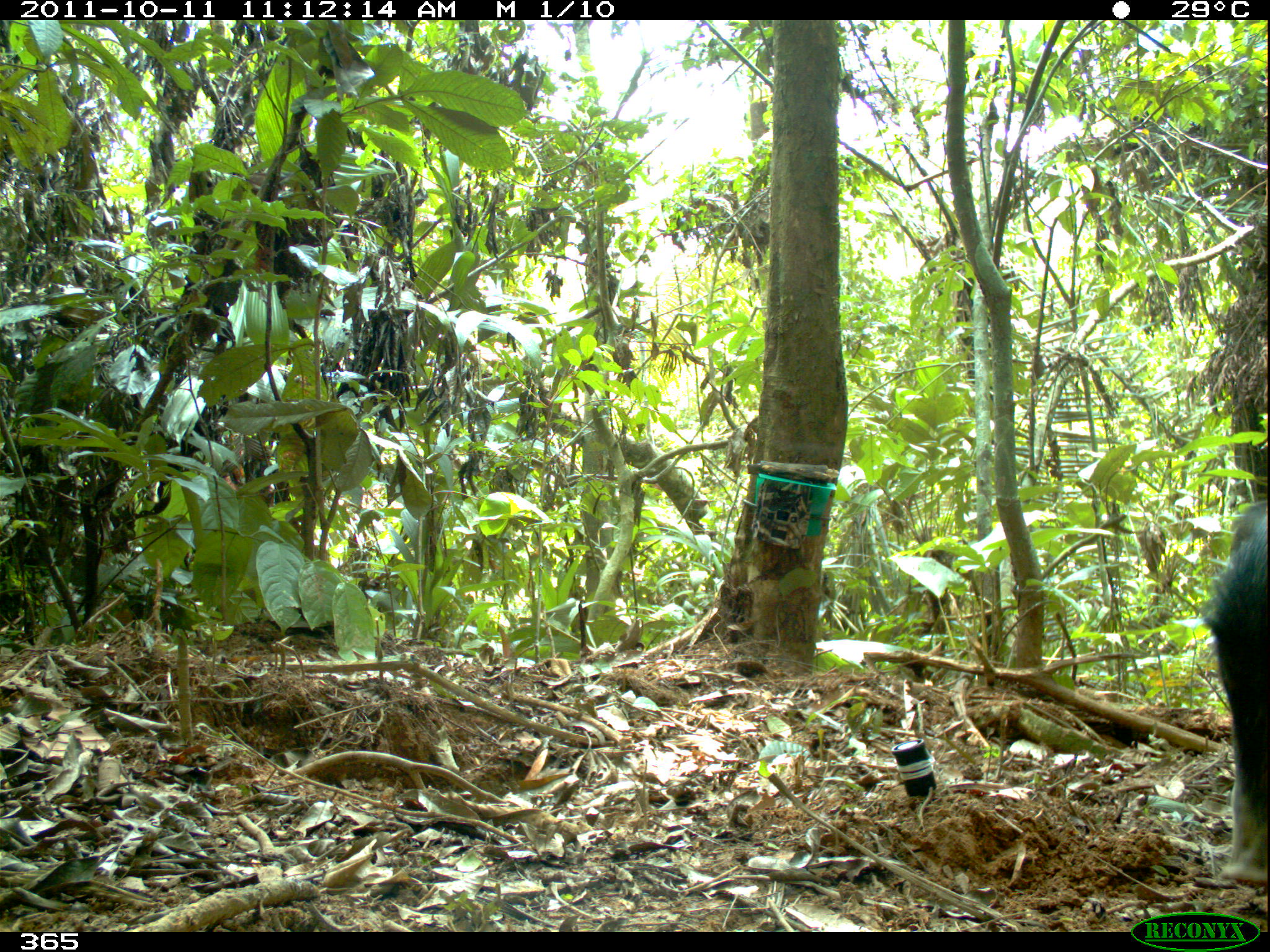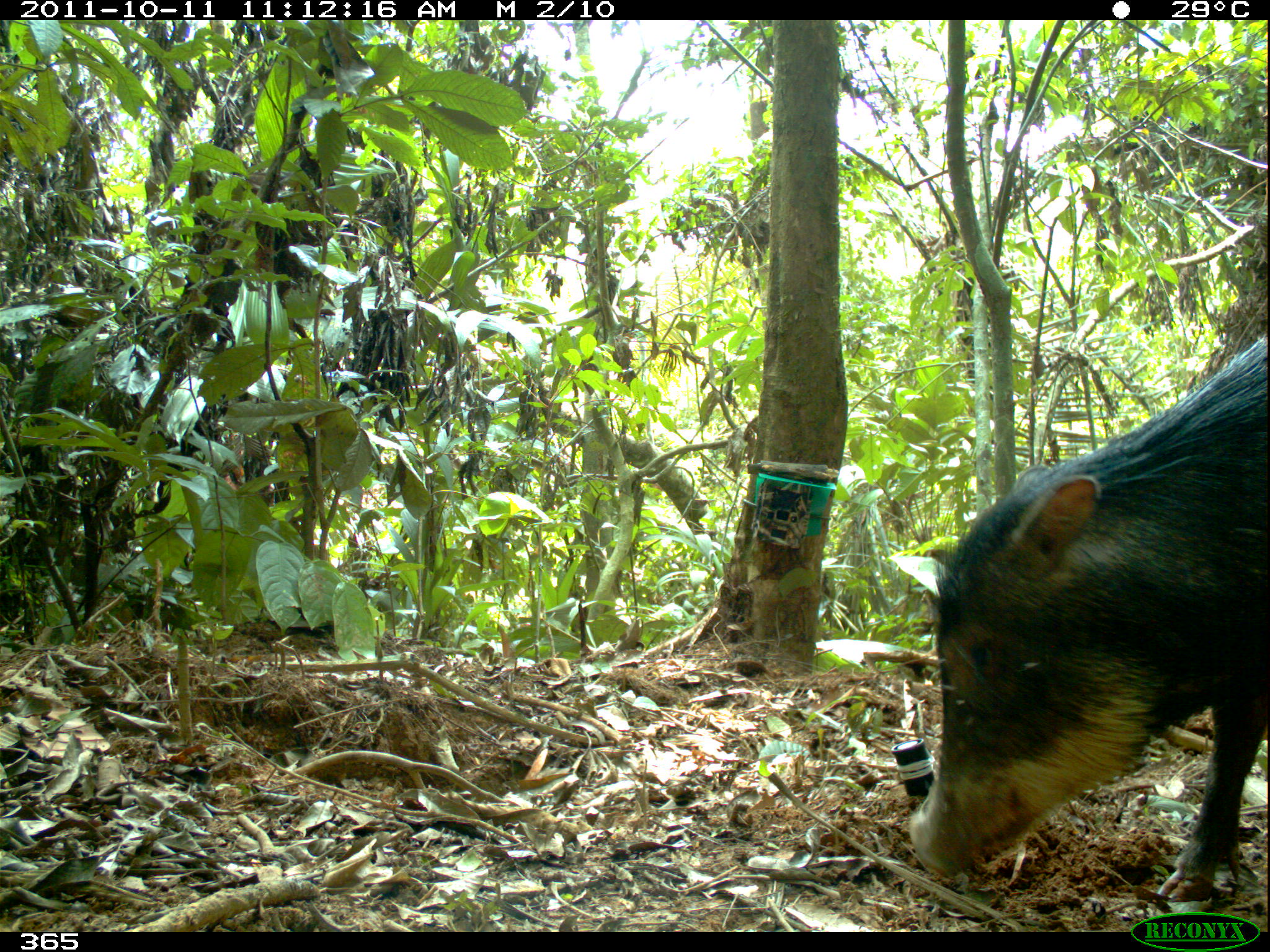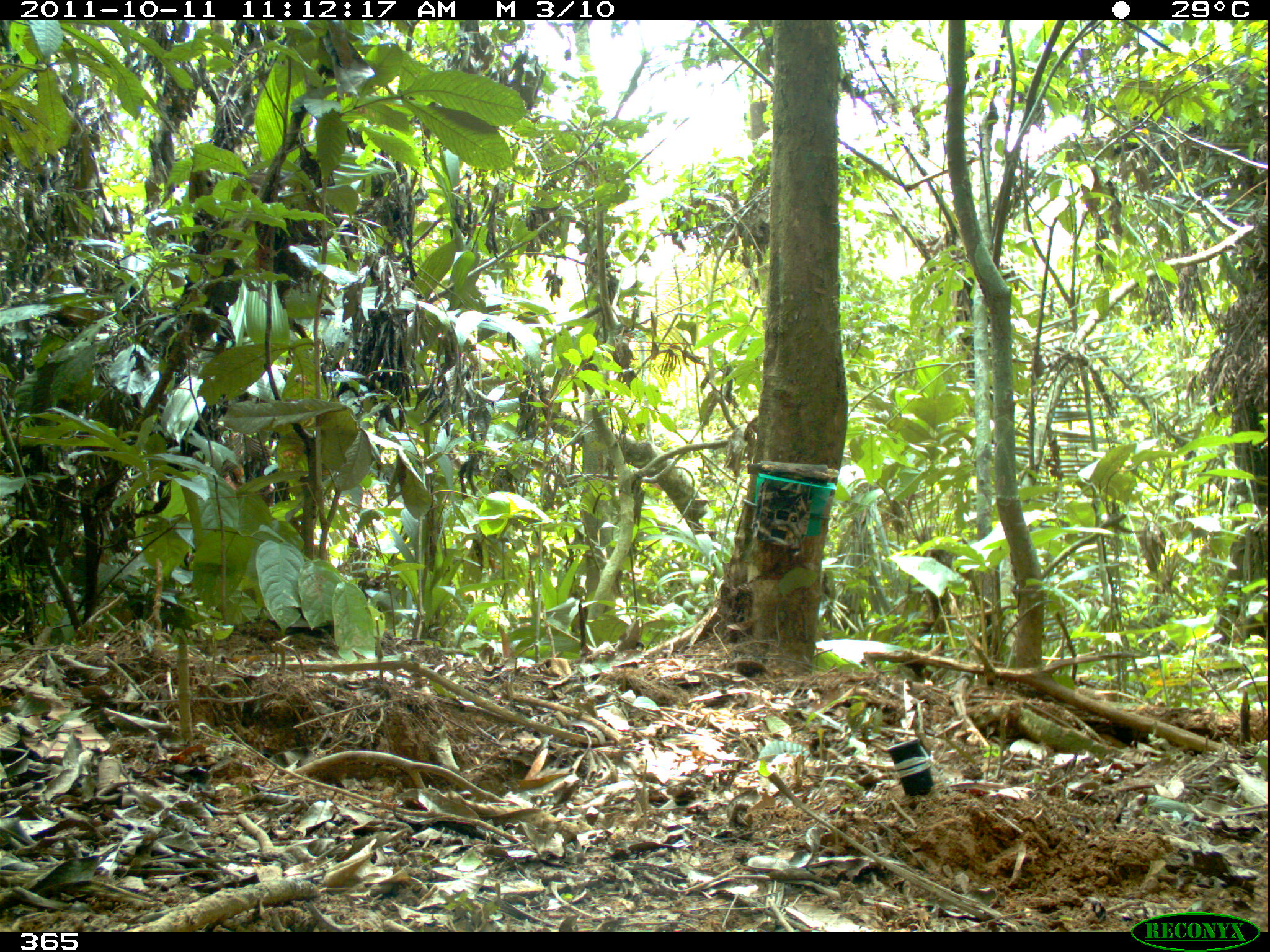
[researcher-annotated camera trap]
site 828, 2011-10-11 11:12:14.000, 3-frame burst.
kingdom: Animalia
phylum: Chordata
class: Mammalia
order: Artiodactyla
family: Tayassuidae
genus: Tayassu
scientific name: Tayassu pecari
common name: white-lipped peccary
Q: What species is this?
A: Tayassu pecari (white-lipped peccary).